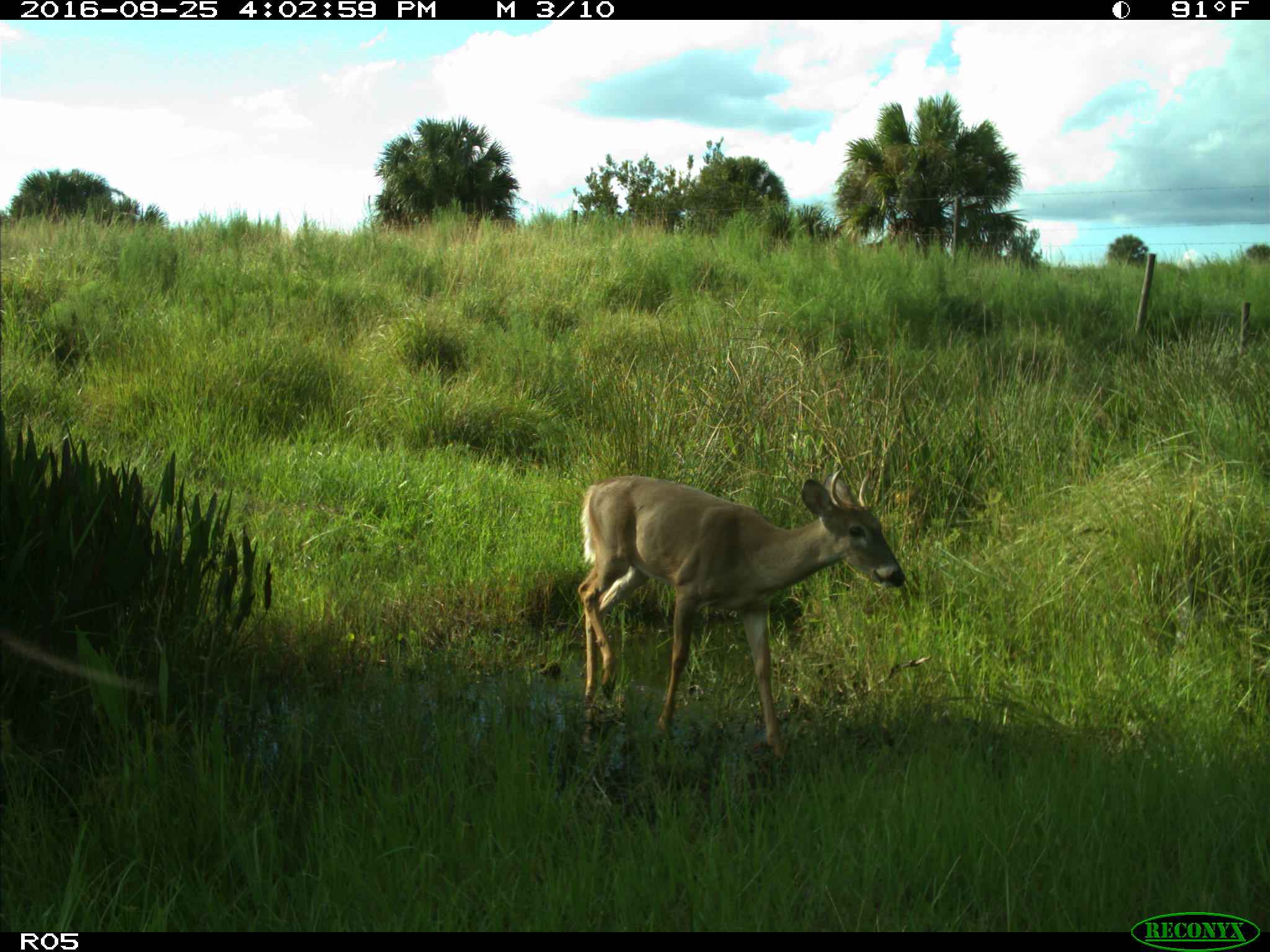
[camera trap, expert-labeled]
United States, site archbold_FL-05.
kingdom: Animalia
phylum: Chordata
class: Mammalia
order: Artiodactyla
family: Cervidae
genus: Odocoileus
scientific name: Odocoileus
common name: deer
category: unidentified deer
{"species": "unidentified deer (deer) (Odocoileus)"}